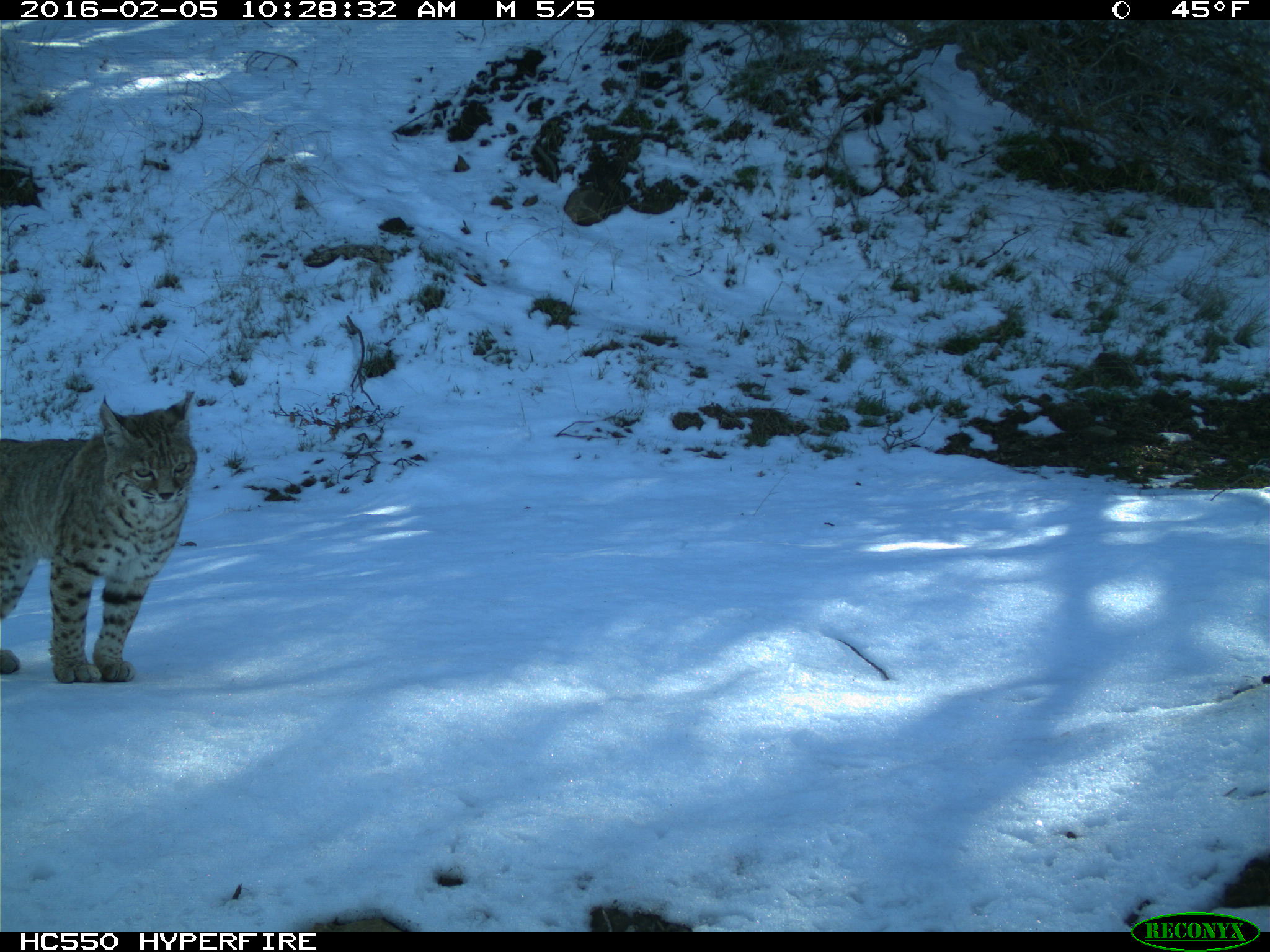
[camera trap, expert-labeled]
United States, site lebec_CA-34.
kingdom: Animalia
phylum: Chordata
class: Mammalia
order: Carnivora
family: Felidae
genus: Lynx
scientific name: Lynx rufus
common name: bobcat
Lynx rufus (bobcat).